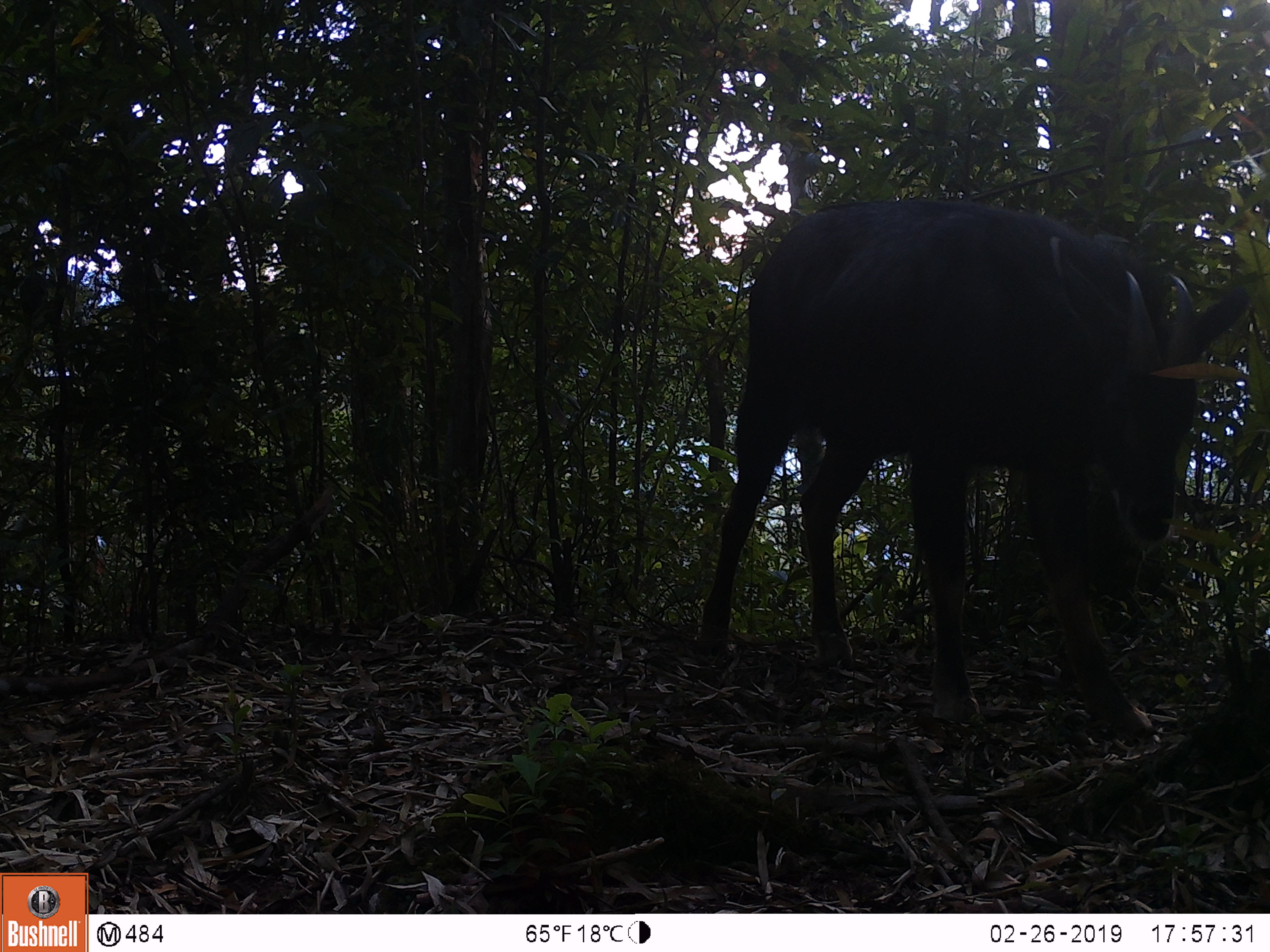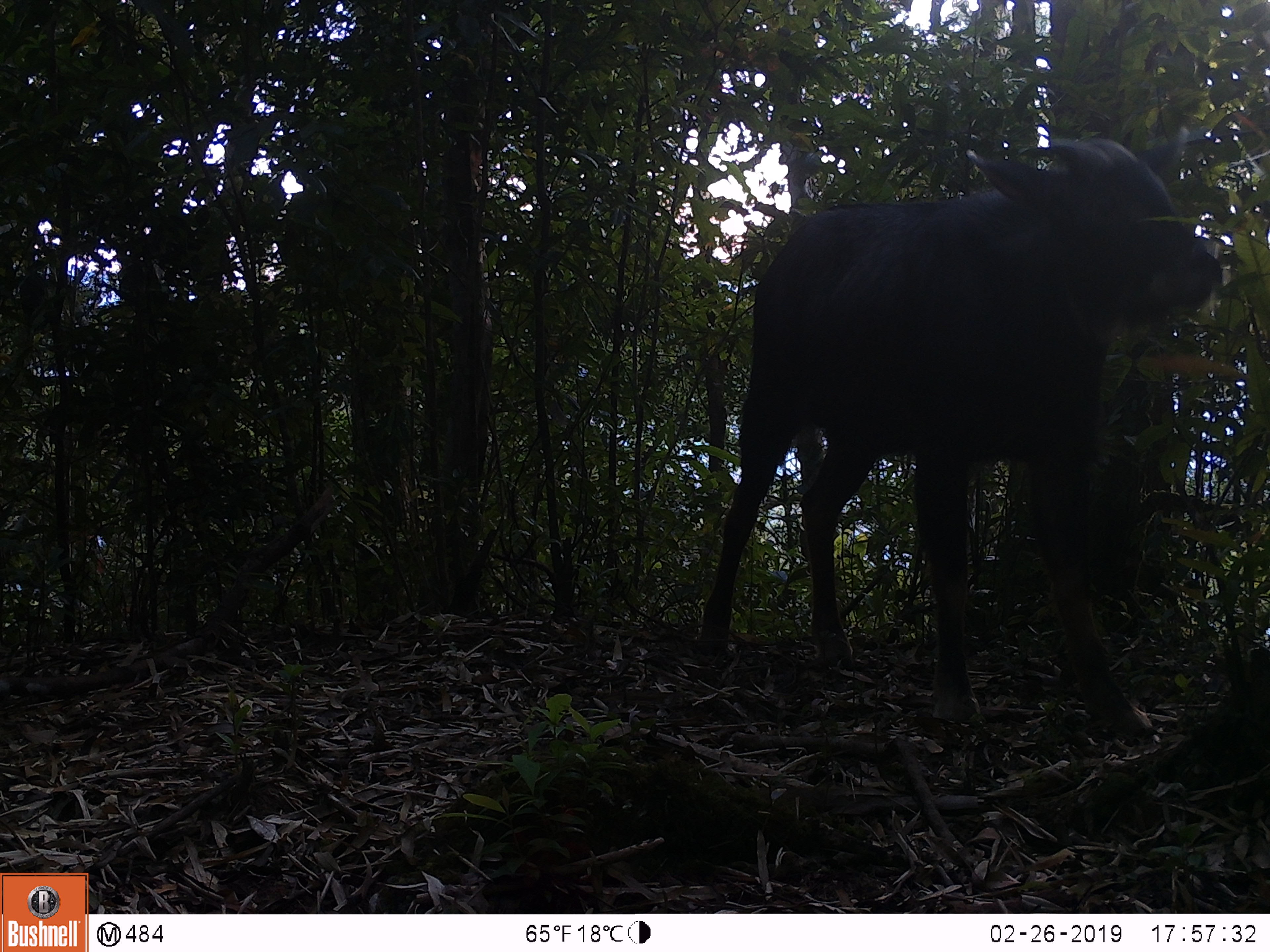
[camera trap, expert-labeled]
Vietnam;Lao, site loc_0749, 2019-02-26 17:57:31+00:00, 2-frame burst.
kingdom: Animalia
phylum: Chordata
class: Mammalia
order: Artiodactyla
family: Bovidae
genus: Capricornis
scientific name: Capricornis sumatraensis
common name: chinese serow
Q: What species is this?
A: Chinese serow (Capricornis sumatraensis).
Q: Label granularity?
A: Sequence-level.